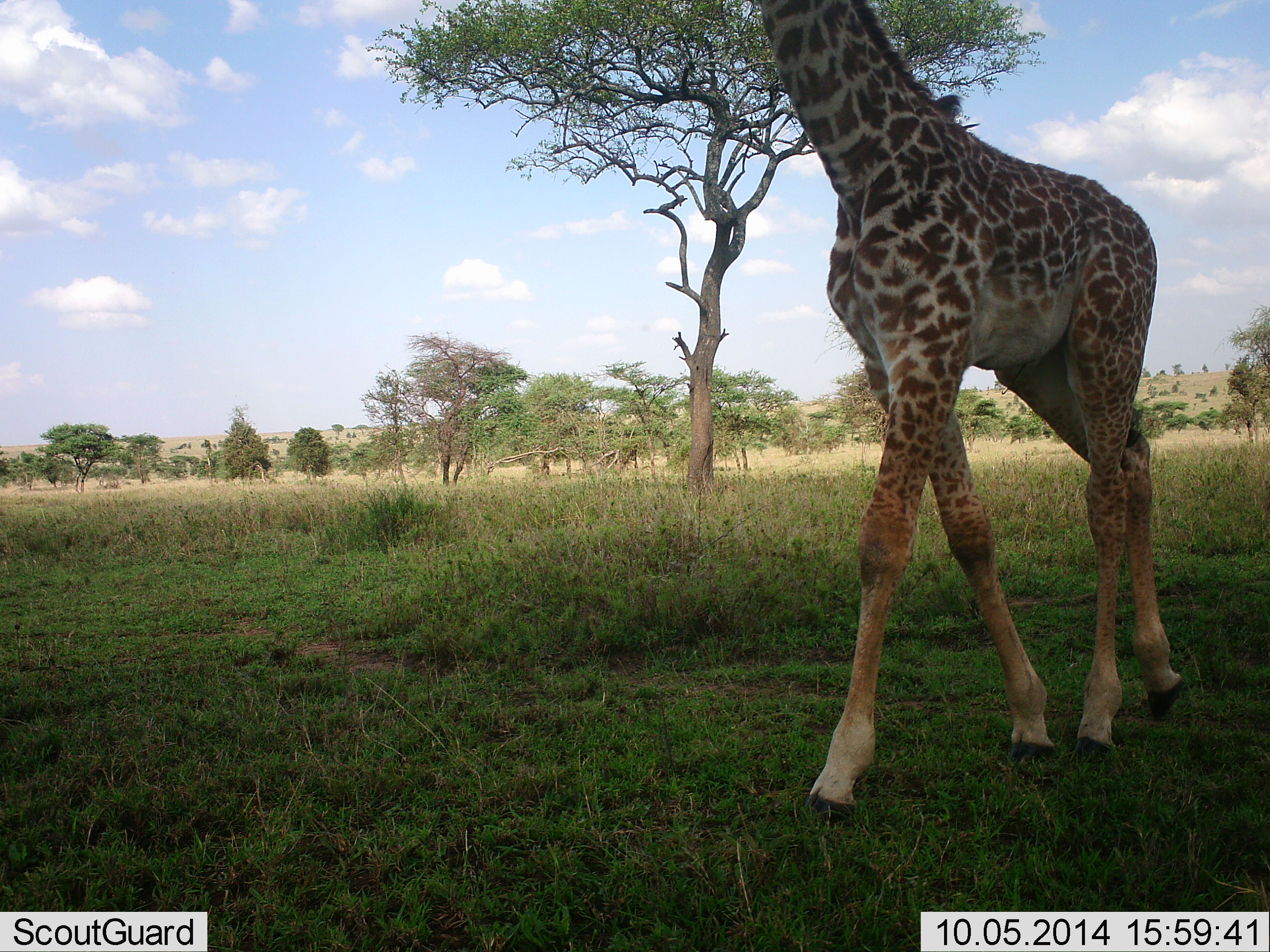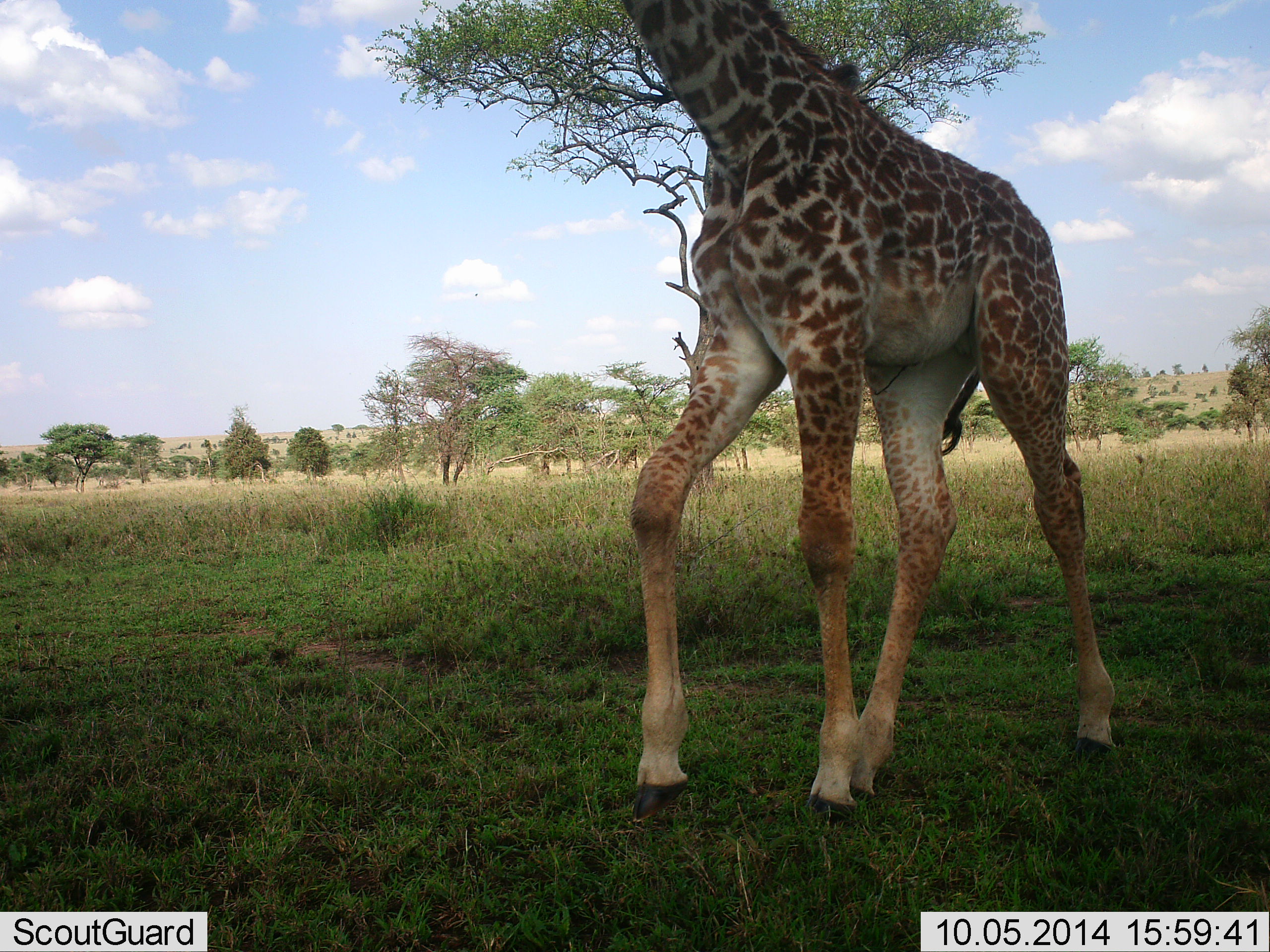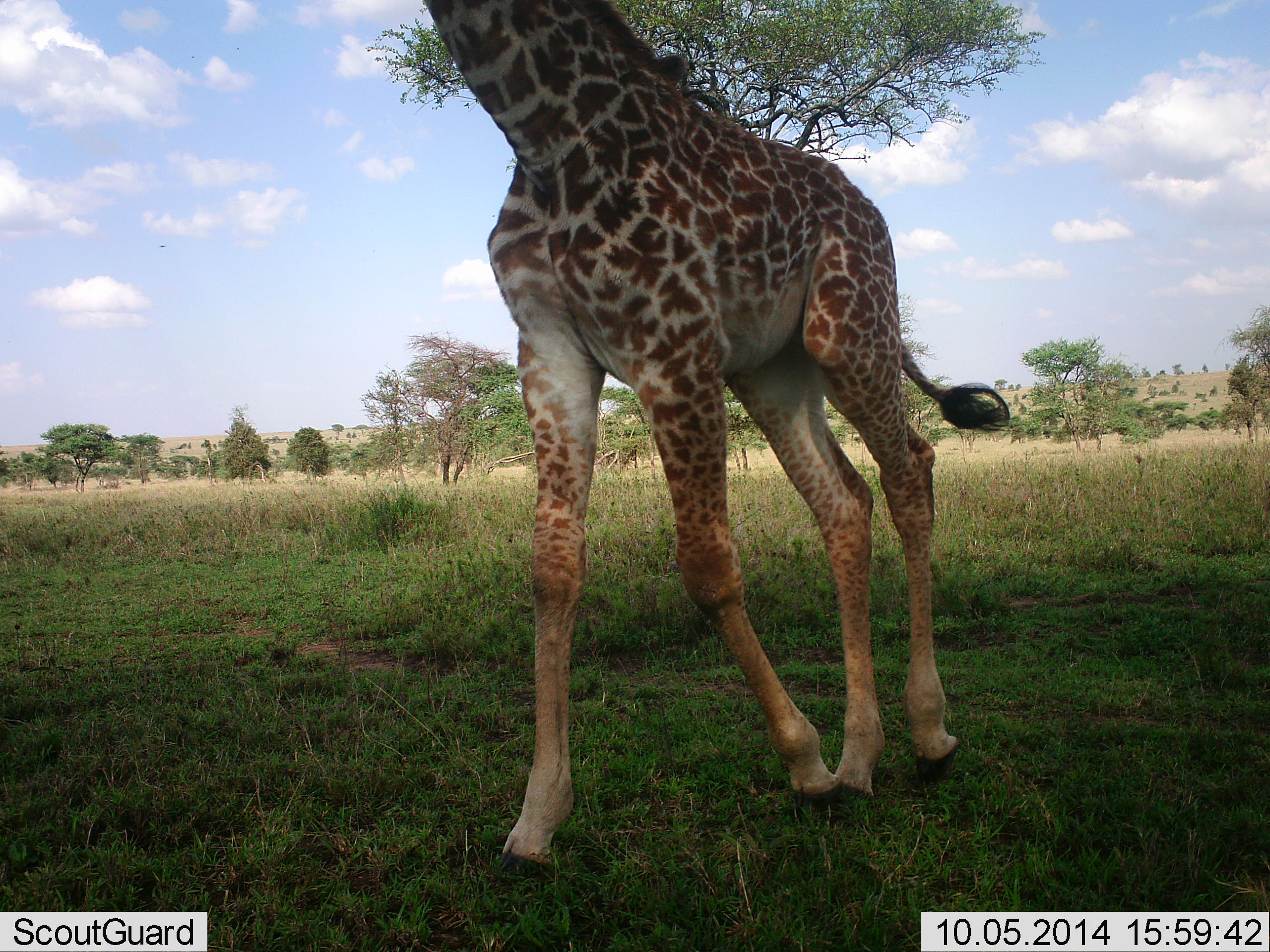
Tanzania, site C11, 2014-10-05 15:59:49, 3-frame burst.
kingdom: Animalia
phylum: Chordata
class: Mammalia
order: Artiodactyla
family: Giraffidae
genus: Giraffa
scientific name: Giraffa camelopardalis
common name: giraffe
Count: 1.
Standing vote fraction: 0%.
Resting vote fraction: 0%.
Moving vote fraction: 100%.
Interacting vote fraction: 0%.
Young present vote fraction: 10%.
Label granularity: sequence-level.